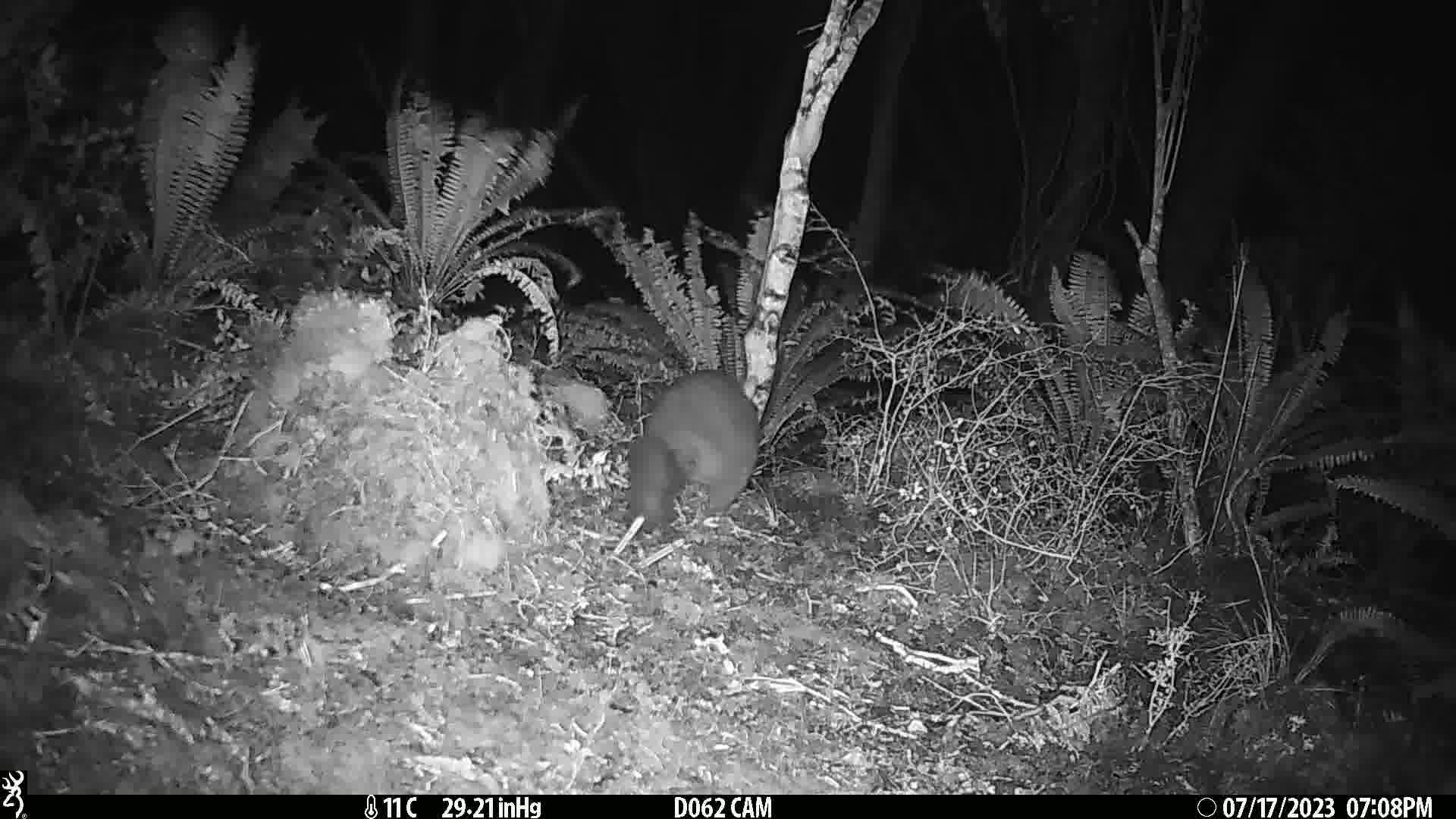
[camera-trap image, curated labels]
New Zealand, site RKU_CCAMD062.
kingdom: Animalia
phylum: Chordata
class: Mammalia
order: Diprotodontia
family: Phalangeridae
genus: Trichosurus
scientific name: Trichosurus vulpecula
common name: common brushtail possum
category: possum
Possum (common brushtail possum) (Trichosurus vulpecula).